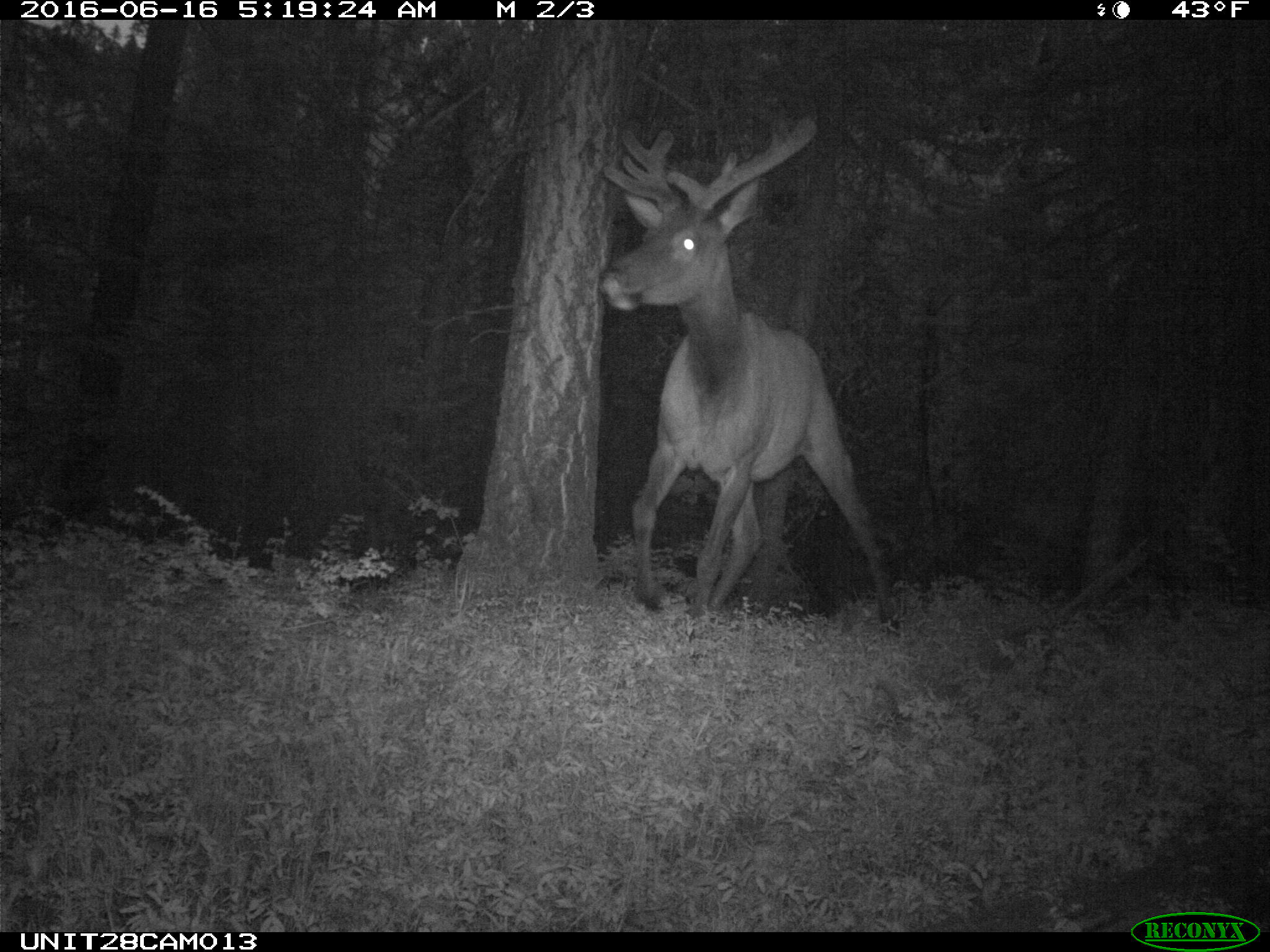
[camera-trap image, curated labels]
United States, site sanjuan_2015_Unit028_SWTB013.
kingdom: Animalia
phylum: Chordata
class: Mammalia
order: Artiodactyla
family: Cervidae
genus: Cervus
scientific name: Cervus elaphus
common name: red deer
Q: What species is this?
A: Cervus elaphus (red deer).